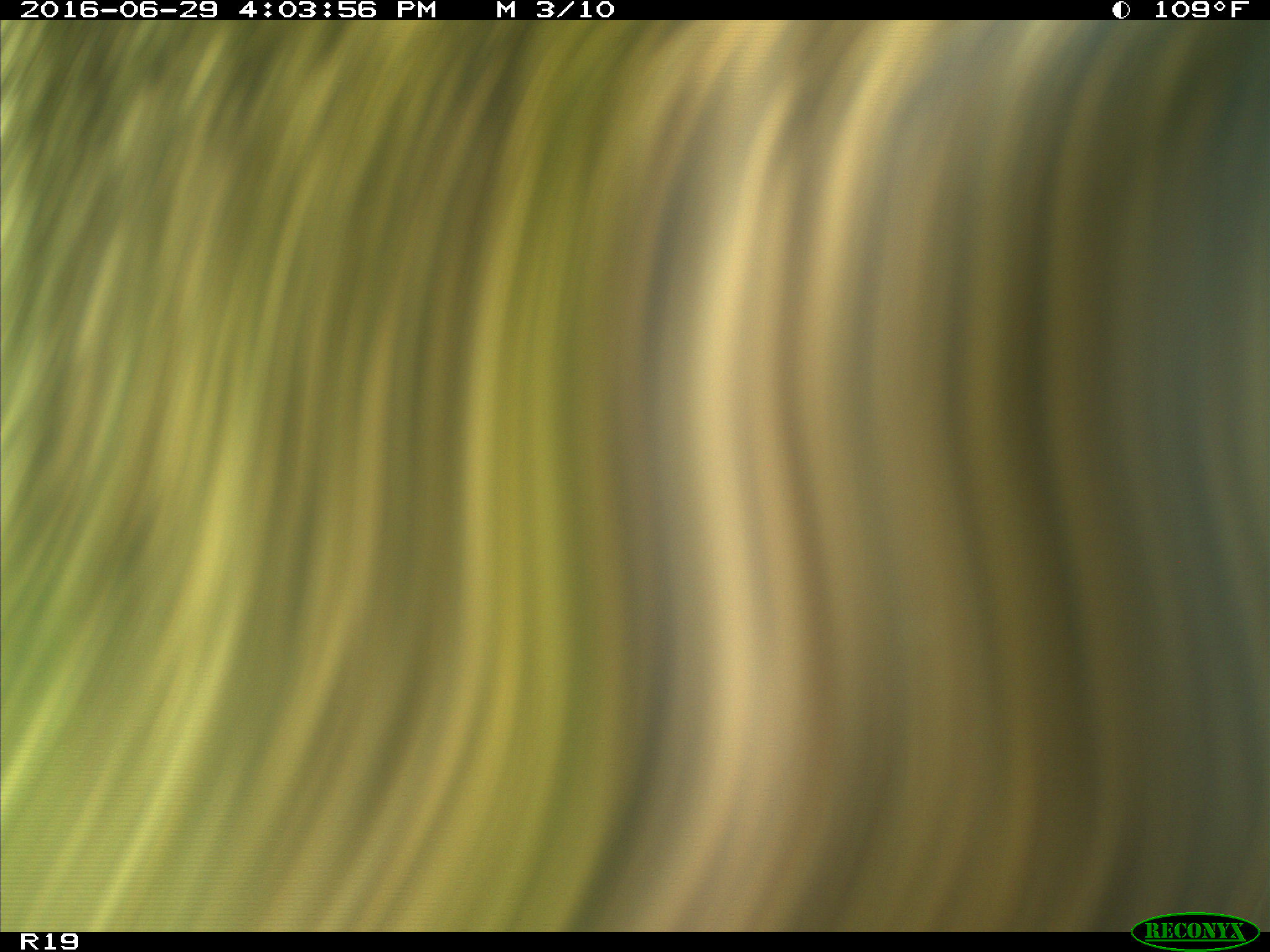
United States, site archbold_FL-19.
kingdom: Animalia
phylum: Chordata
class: Mammalia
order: Artiodactyla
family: Bovidae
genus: Bos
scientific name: Bos taurus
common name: domestic cow